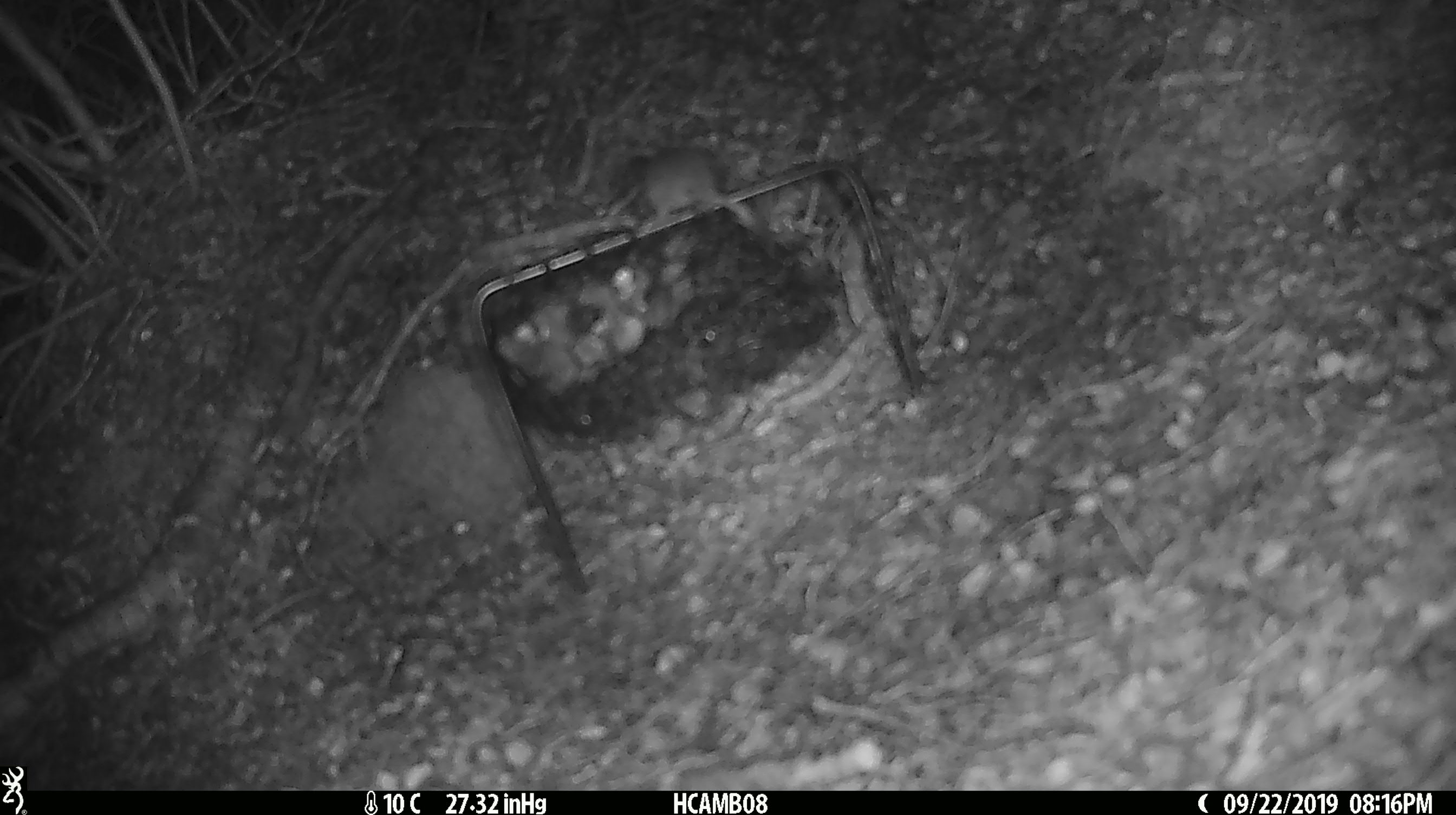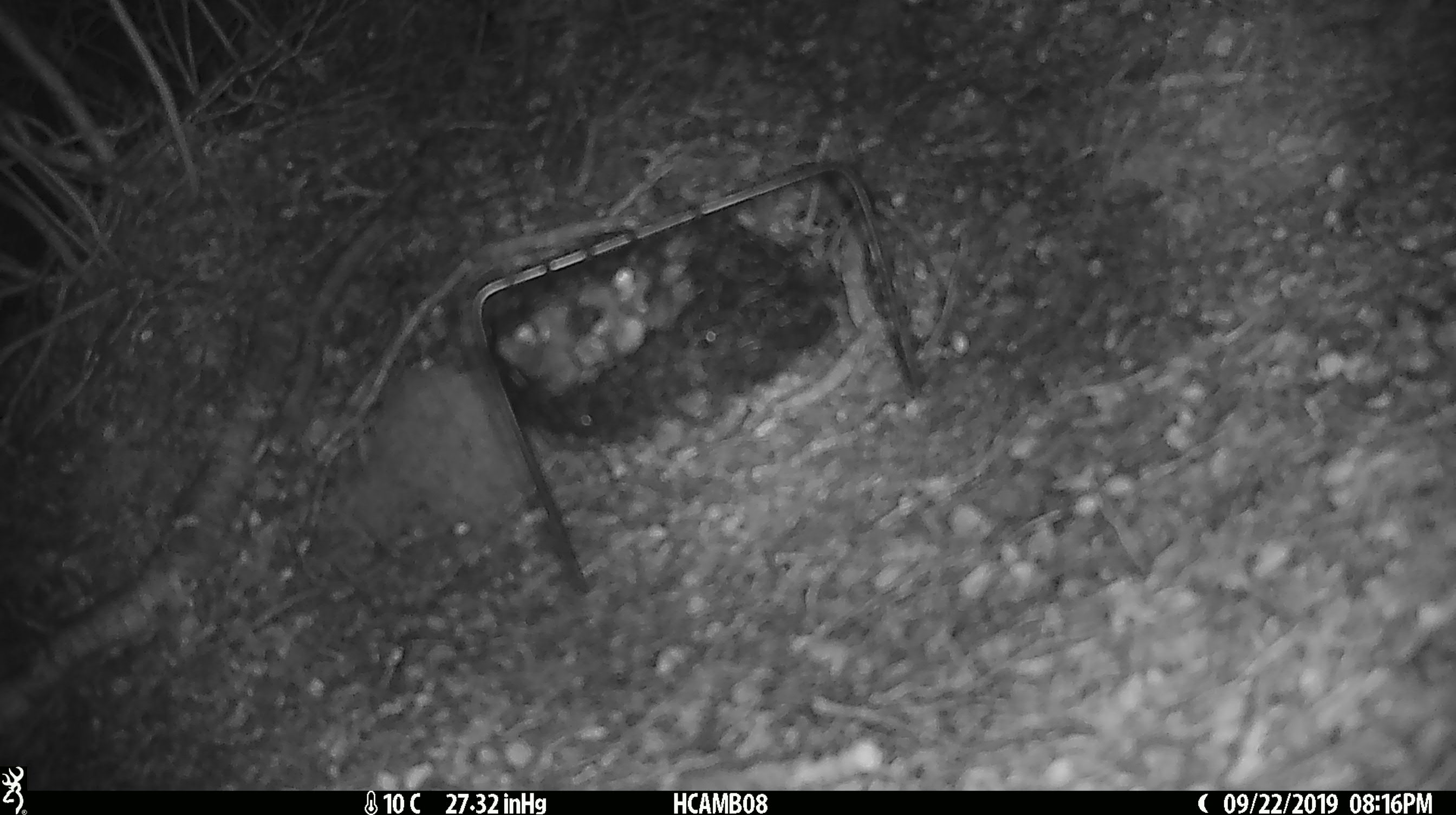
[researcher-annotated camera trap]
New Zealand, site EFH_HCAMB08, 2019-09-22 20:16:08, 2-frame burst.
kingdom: Animalia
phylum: Chordata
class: Mammalia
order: Rodentia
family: Muridae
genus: Mus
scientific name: Mus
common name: mouse